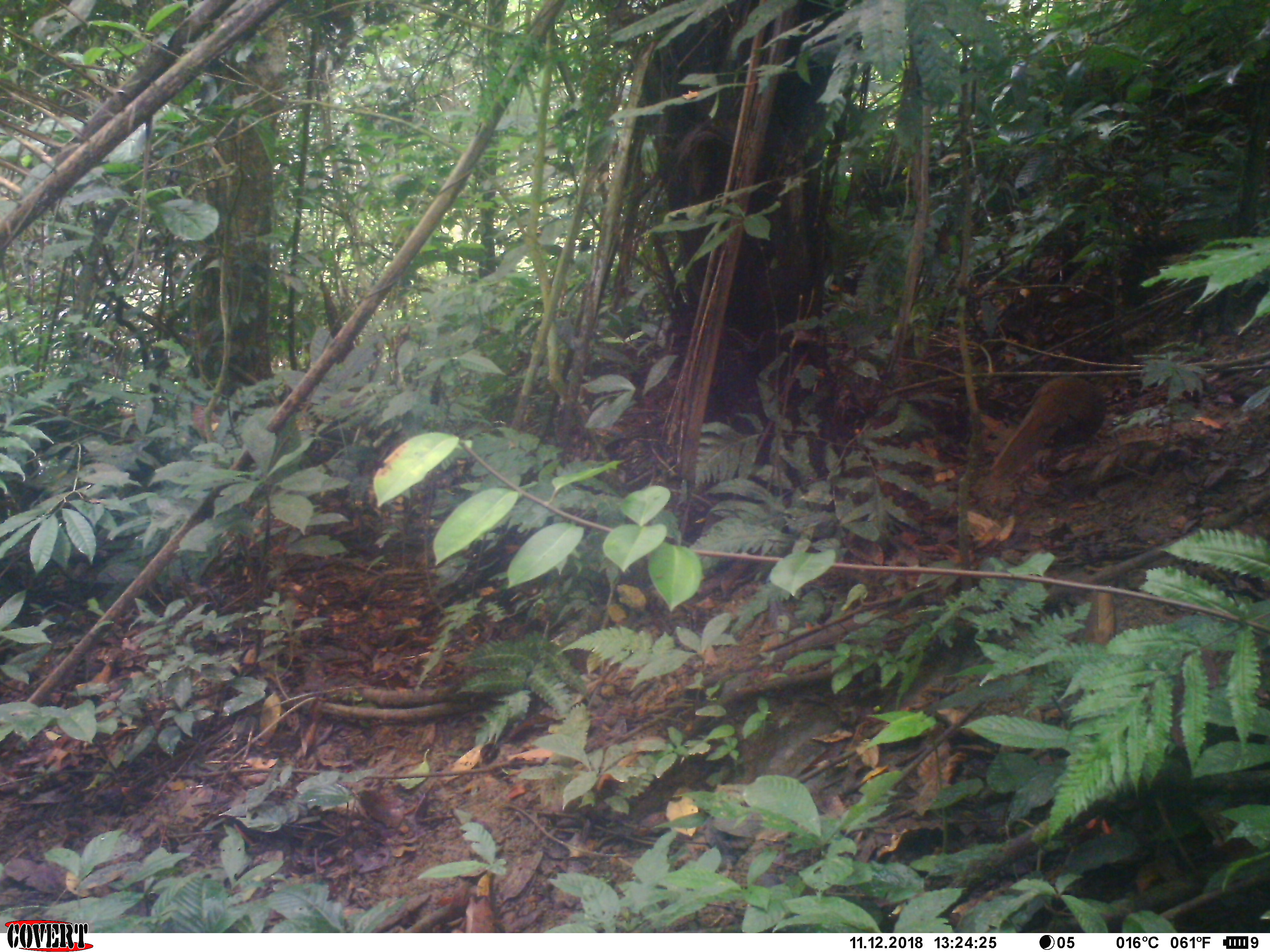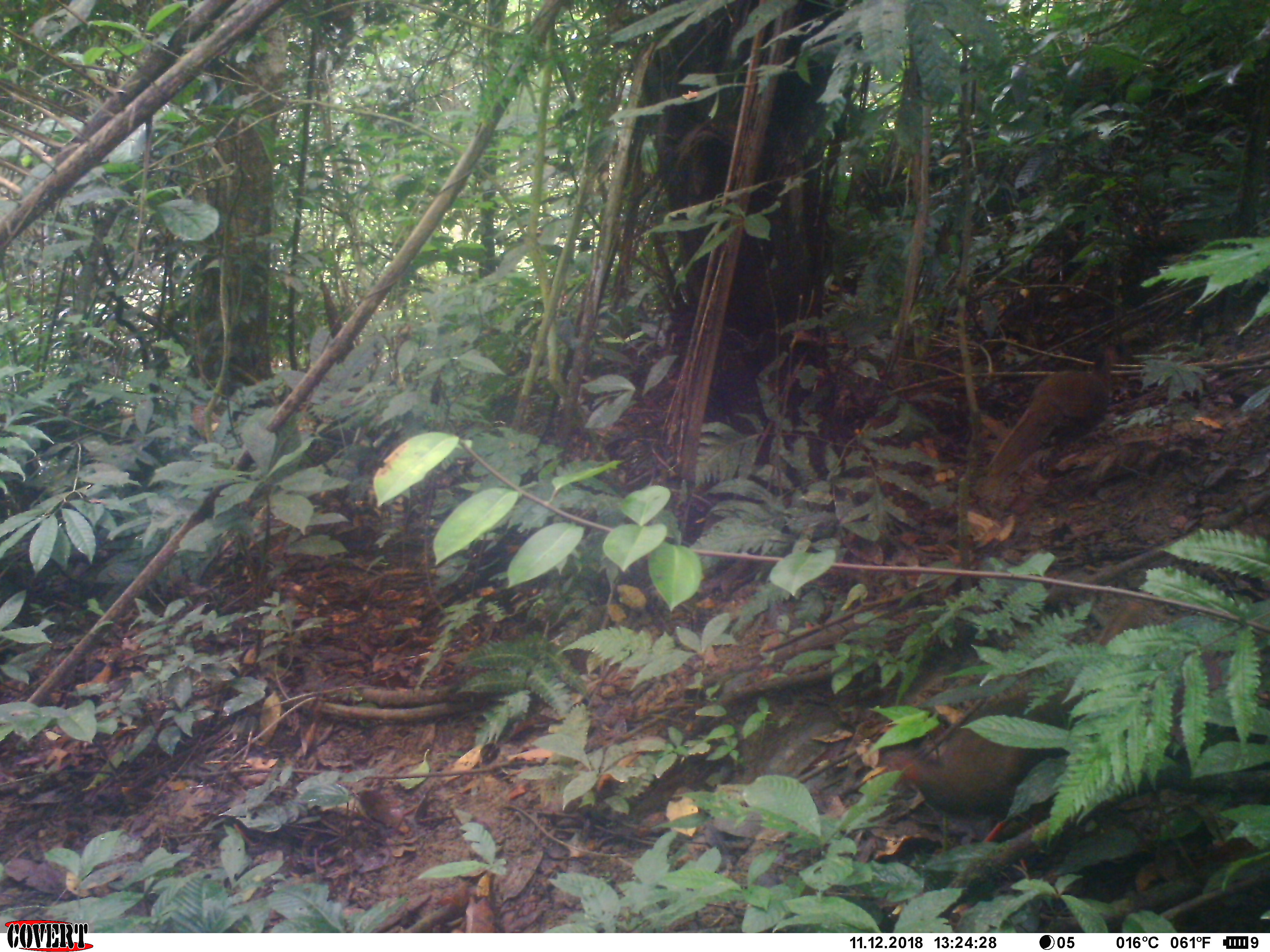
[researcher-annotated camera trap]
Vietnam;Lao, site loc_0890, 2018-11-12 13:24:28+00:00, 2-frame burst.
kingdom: Animalia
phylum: Chordata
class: Aves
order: Galliformes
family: Phasianidae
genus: Lophura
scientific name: Lophura nycthemera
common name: silver pheasant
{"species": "silver pheasant (Lophura nycthemera)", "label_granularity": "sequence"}